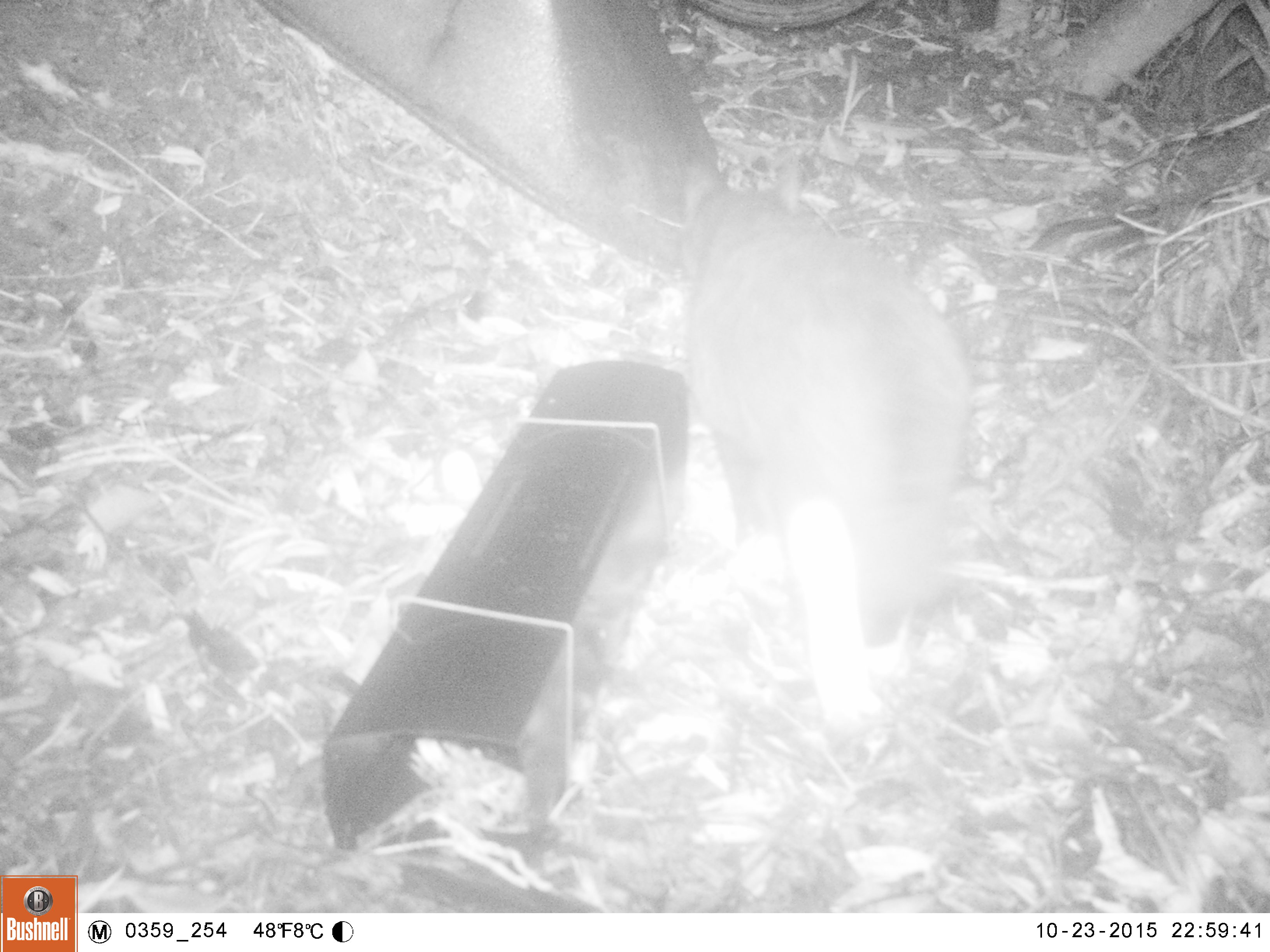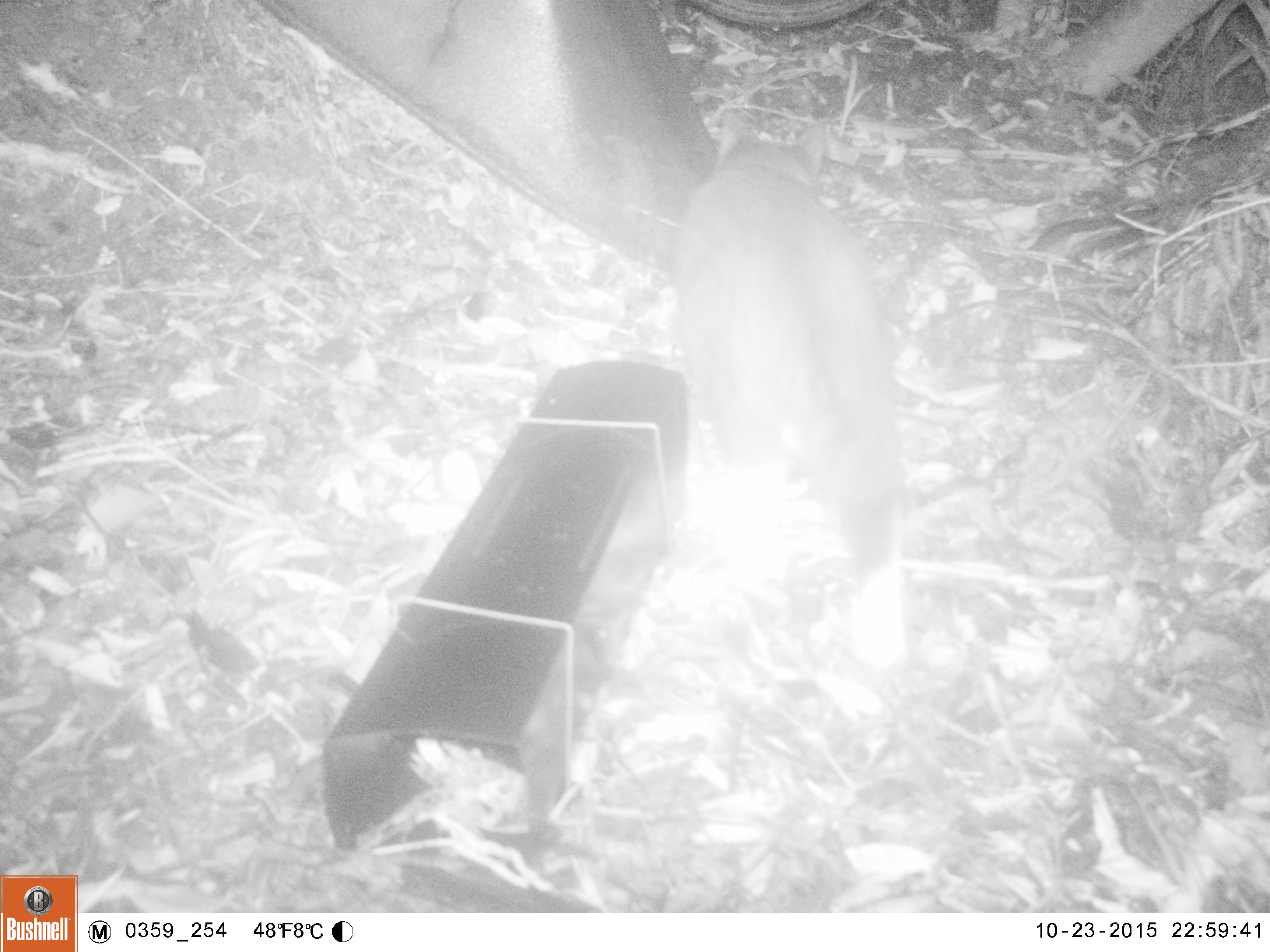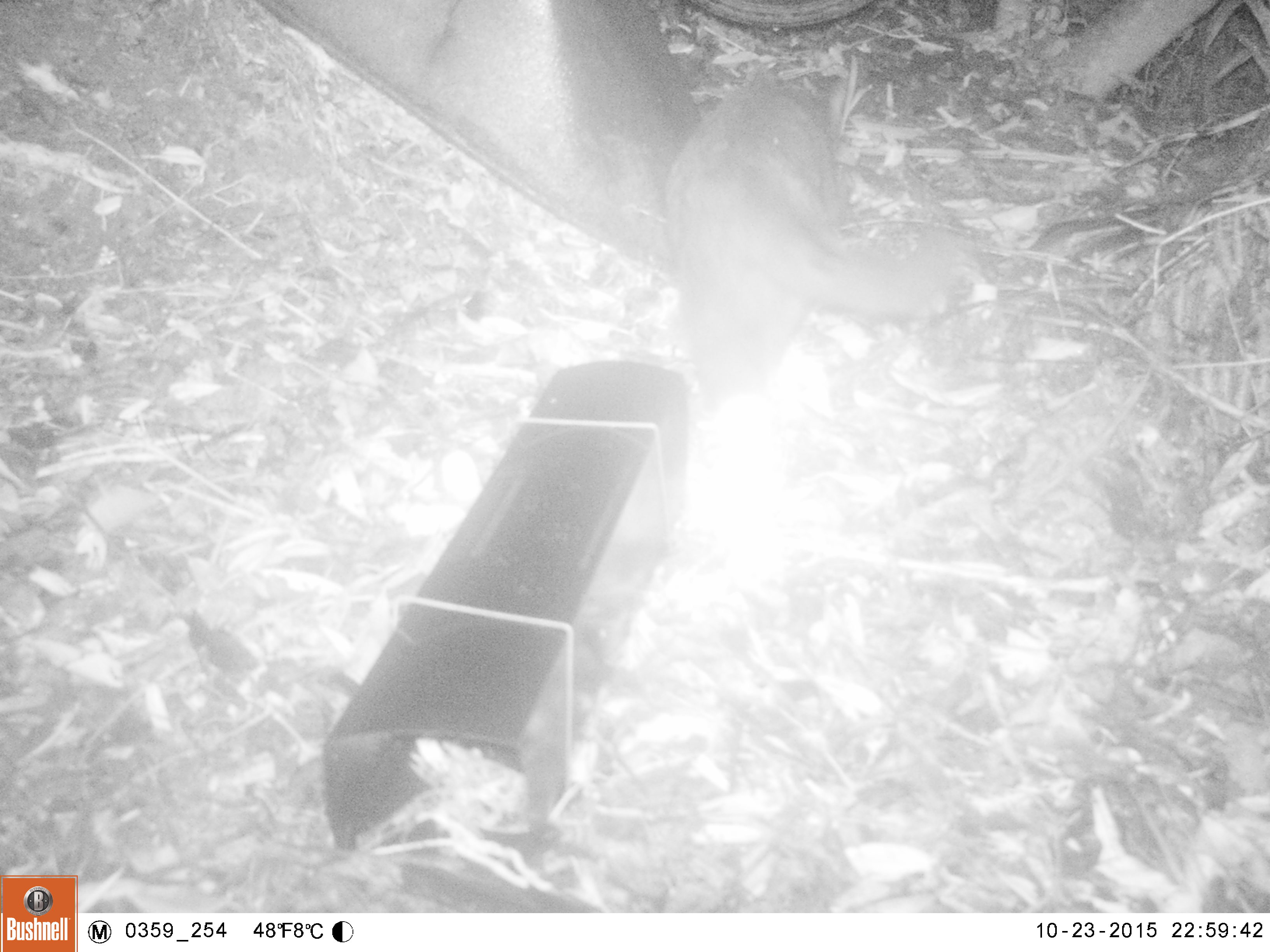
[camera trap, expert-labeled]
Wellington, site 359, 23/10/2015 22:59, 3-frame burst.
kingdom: Animalia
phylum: Chordata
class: Mammalia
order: Carnivora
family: Felidae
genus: Felis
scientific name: Felis catus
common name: cat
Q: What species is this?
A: Cat (Felis catus).